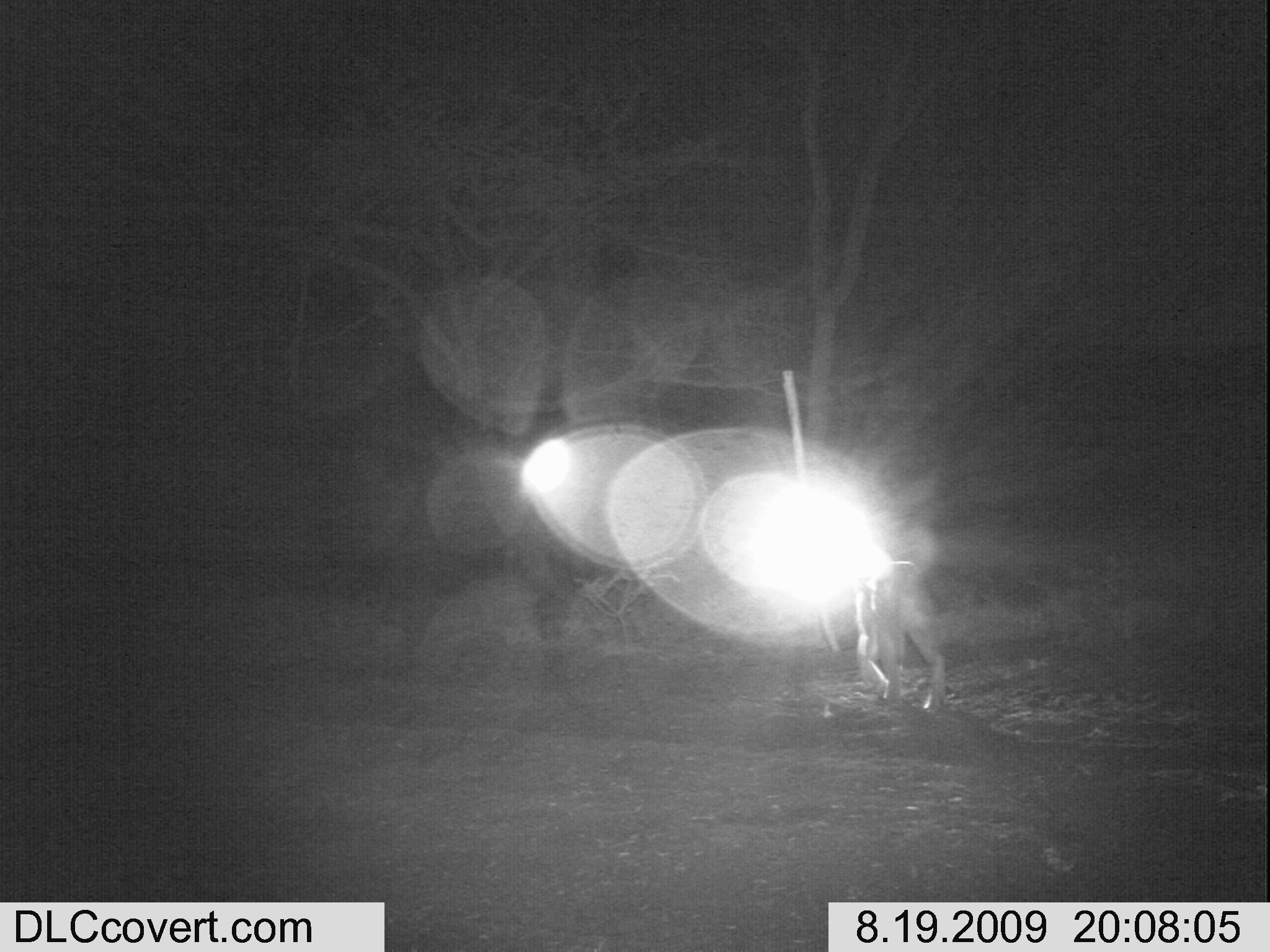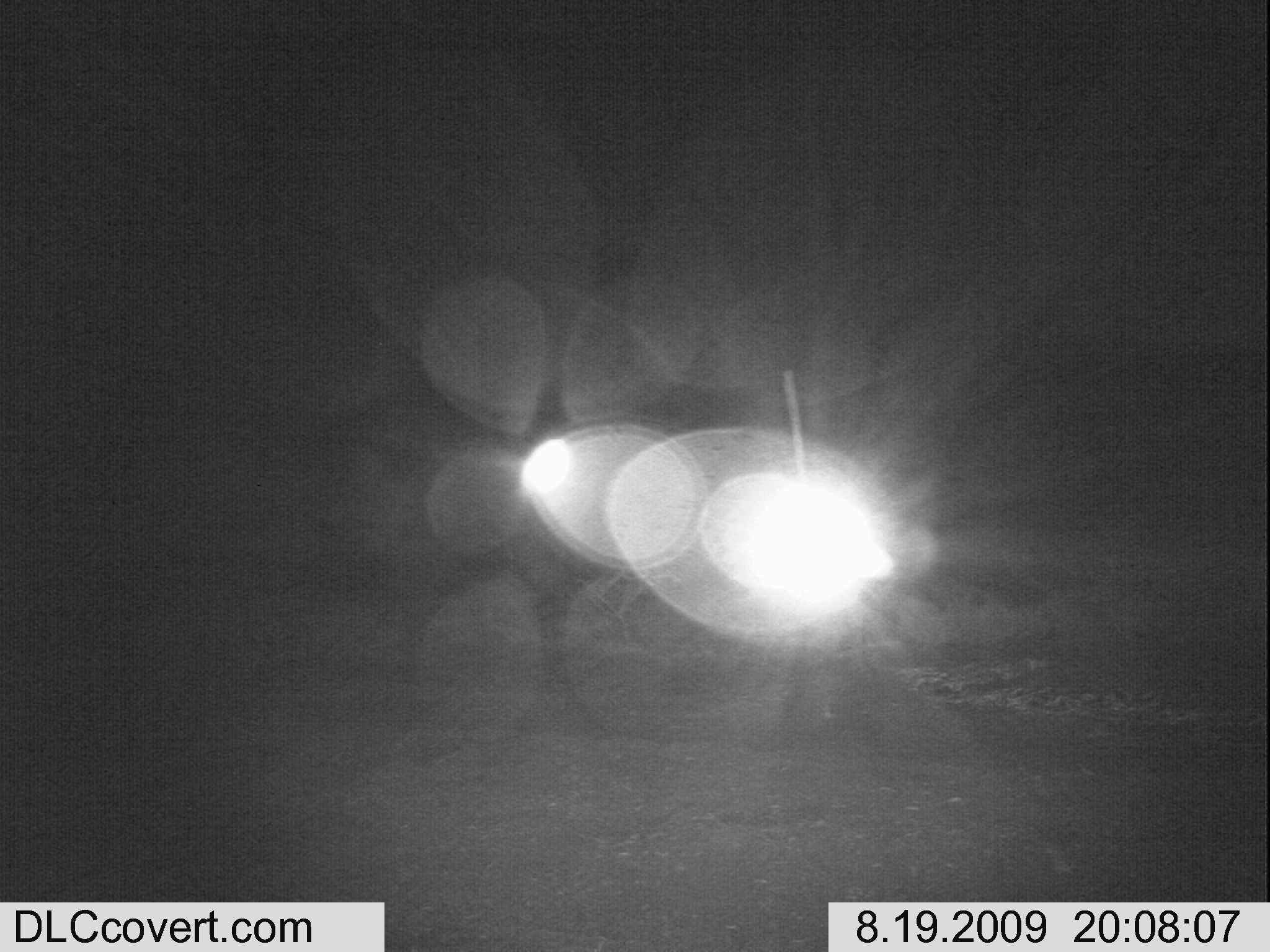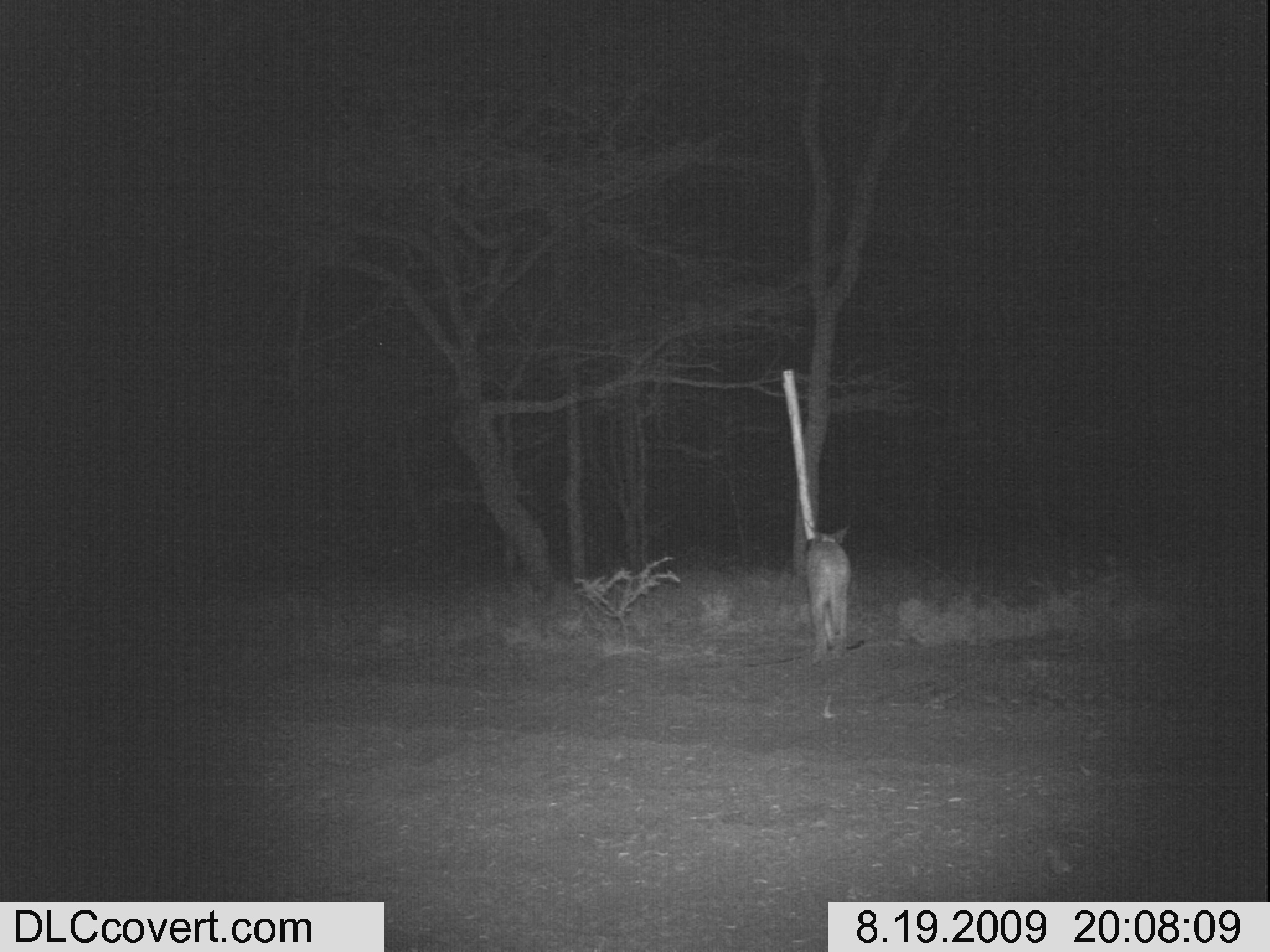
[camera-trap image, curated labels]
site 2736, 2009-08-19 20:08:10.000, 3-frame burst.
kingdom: Animalia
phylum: Chordata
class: Mammalia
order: Carnivora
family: Felidae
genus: Caracal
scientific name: Caracal caracal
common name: caracal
Caracal caracal (caracal), count 1.